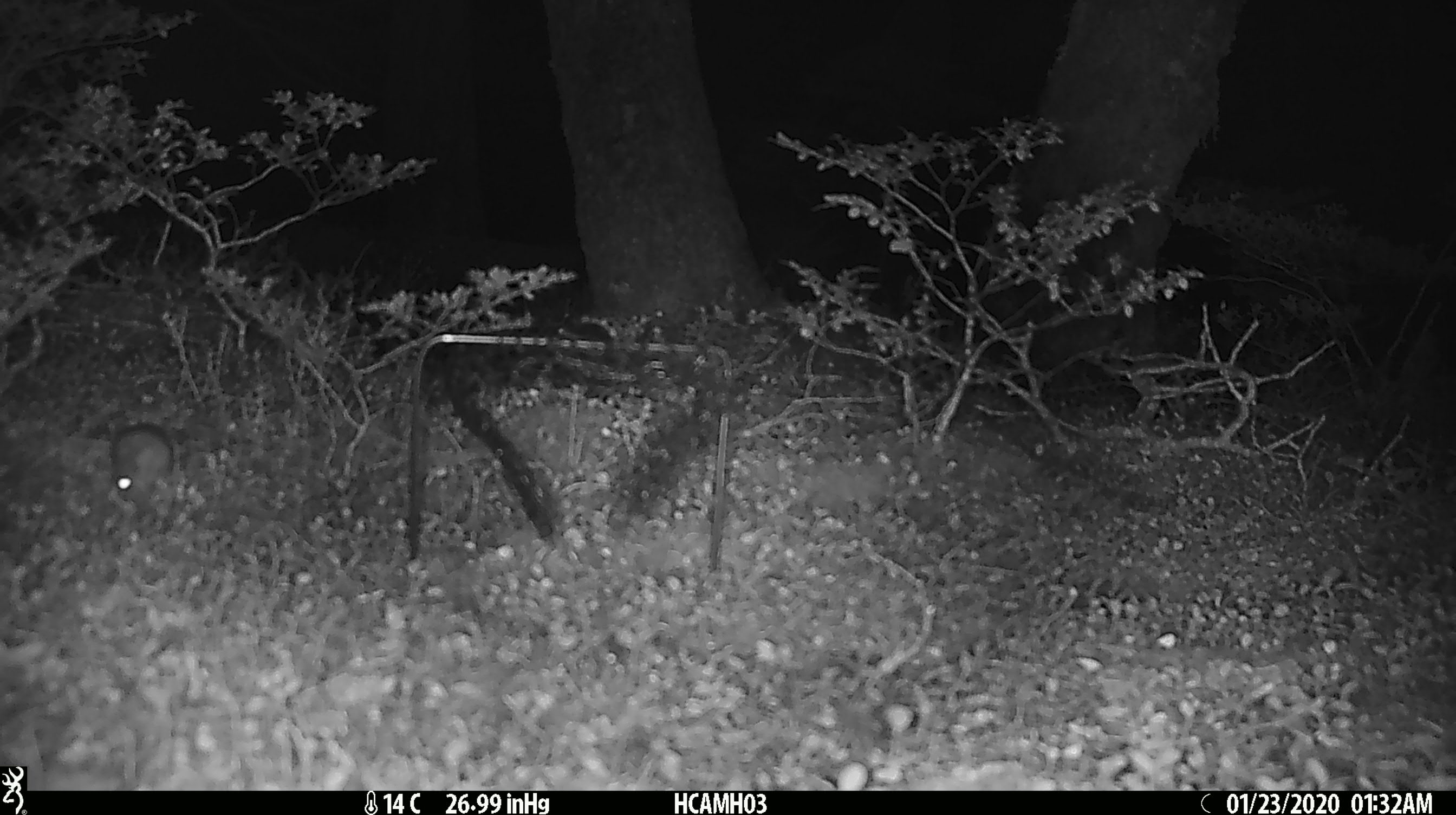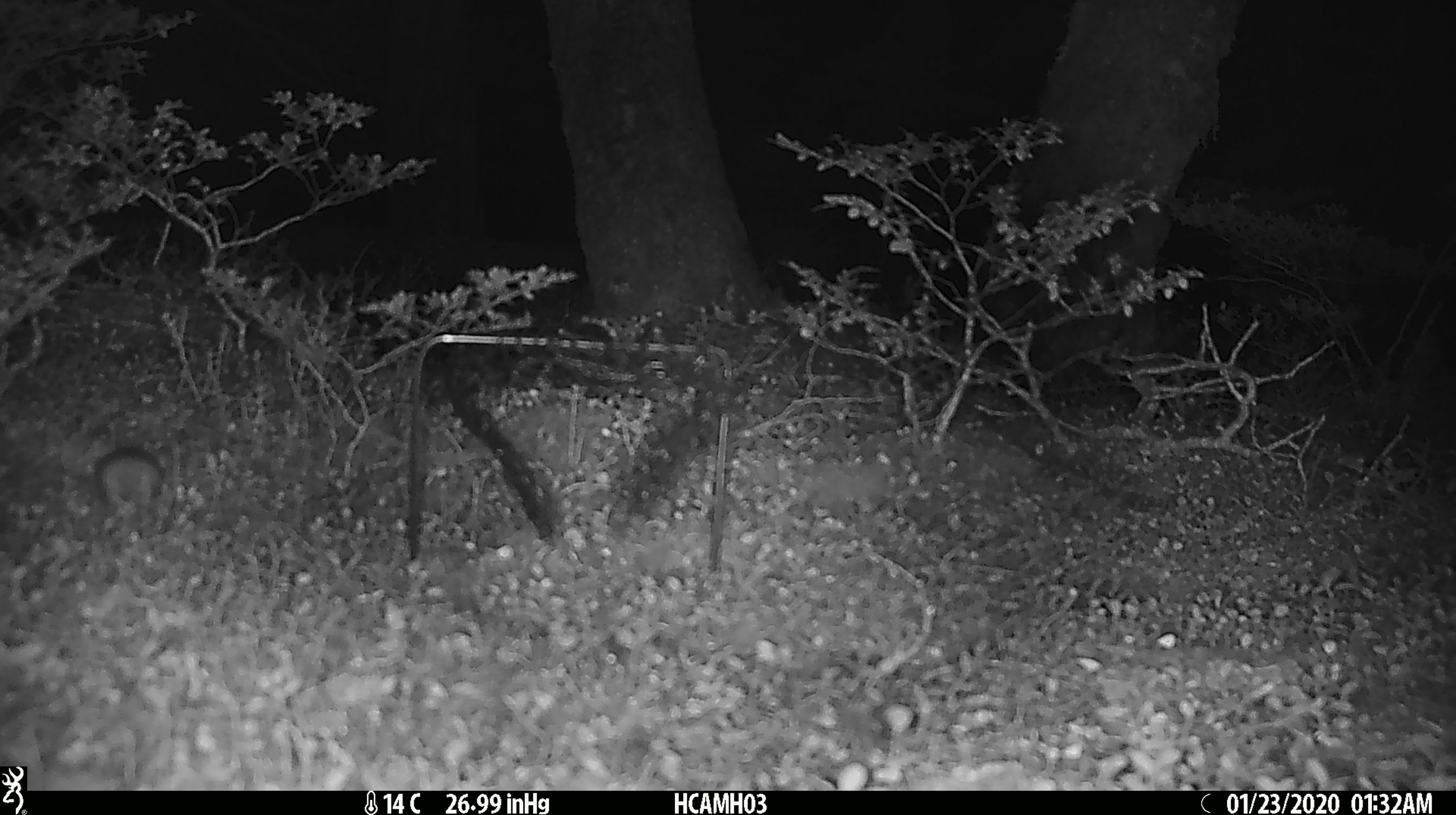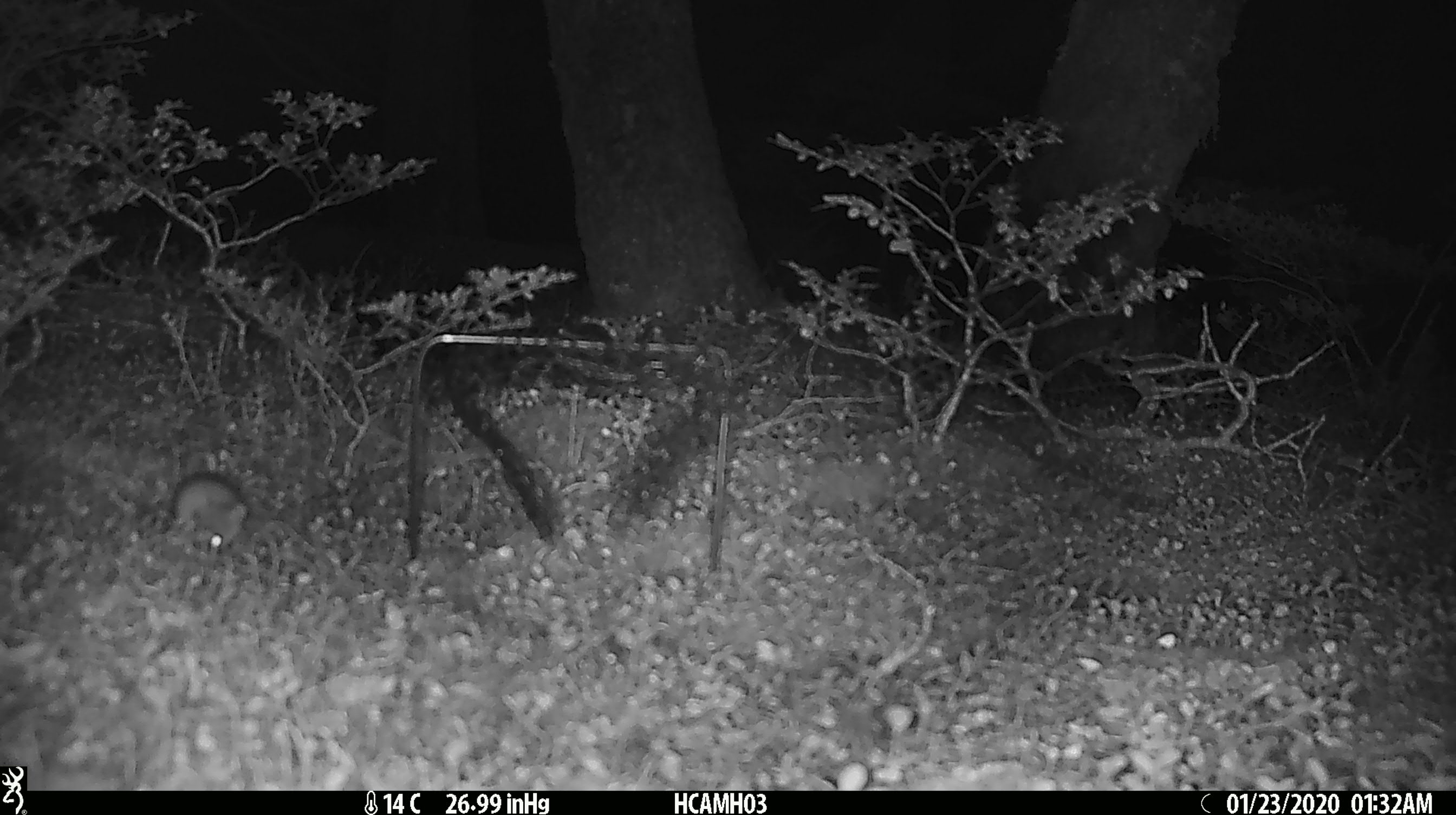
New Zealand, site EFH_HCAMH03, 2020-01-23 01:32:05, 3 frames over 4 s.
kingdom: Animalia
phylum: Chordata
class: Mammalia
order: Rodentia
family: Muridae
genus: Mus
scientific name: Mus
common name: mouse